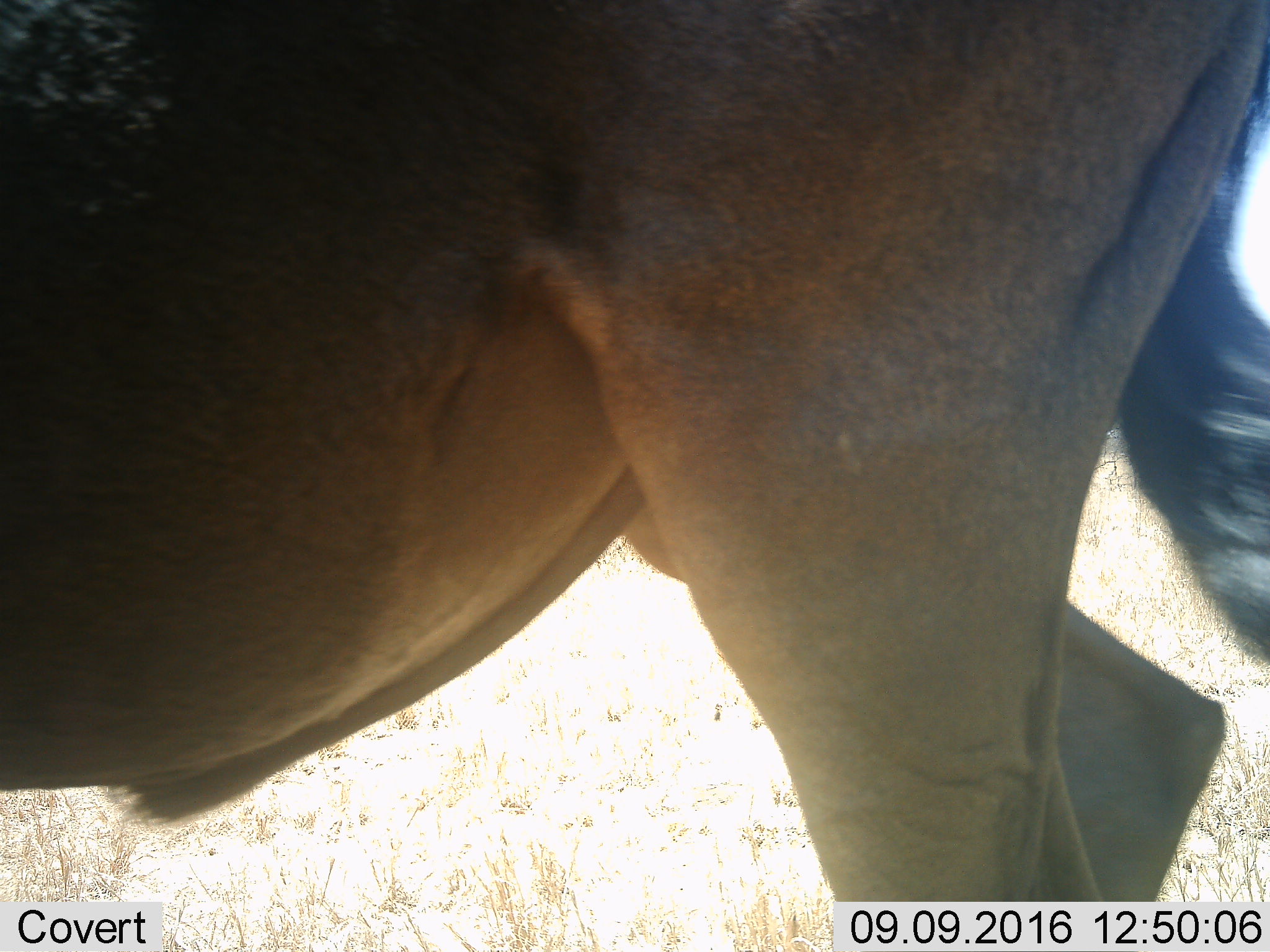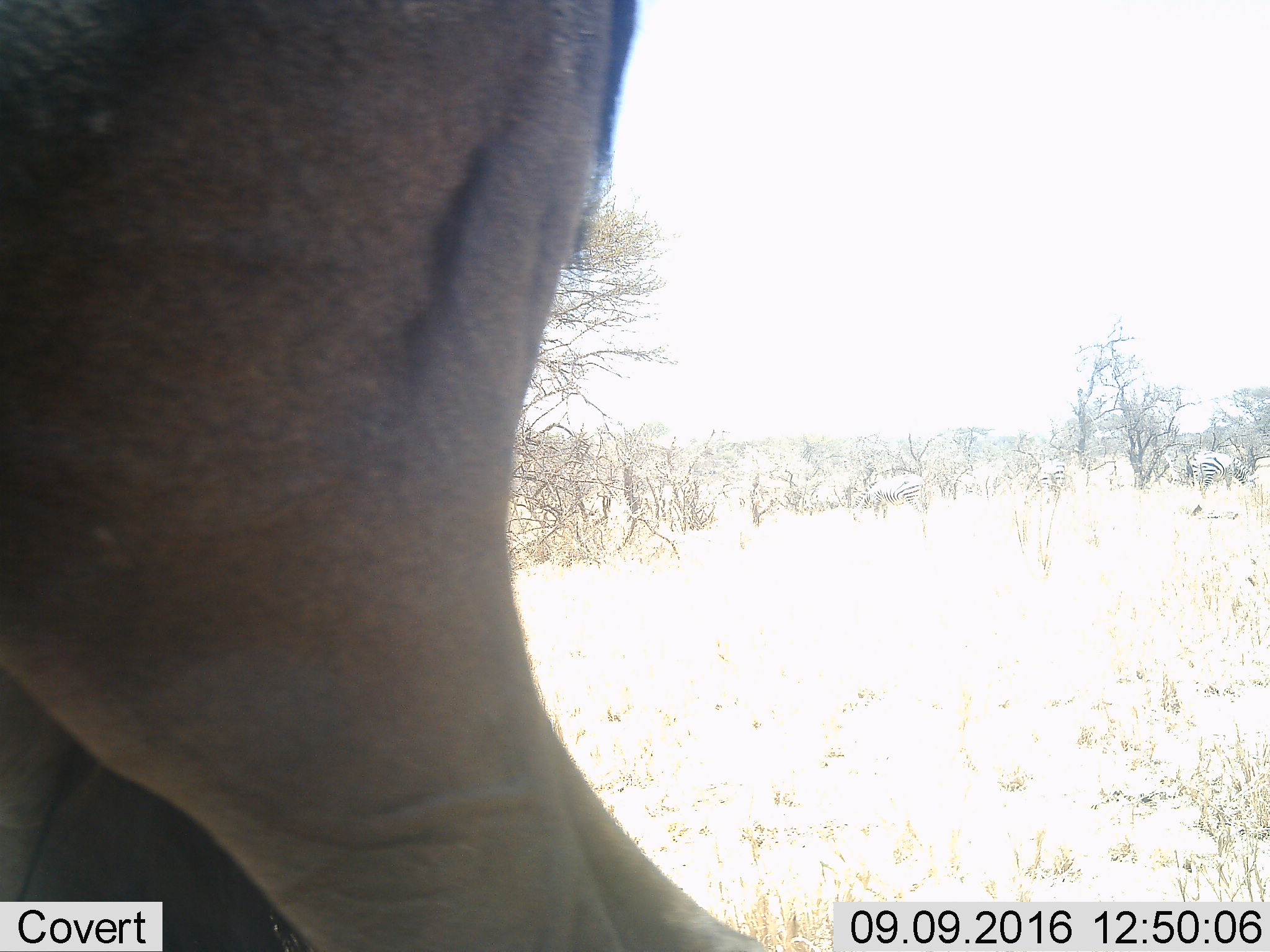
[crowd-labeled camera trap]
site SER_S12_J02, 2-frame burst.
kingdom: Animalia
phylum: Chordata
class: Mammalia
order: Artiodactyla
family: Bovidae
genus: Connochaetes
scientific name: Connochaetes taurinus taurinus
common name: blue wildebeest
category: wildebeestblue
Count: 1.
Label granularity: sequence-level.